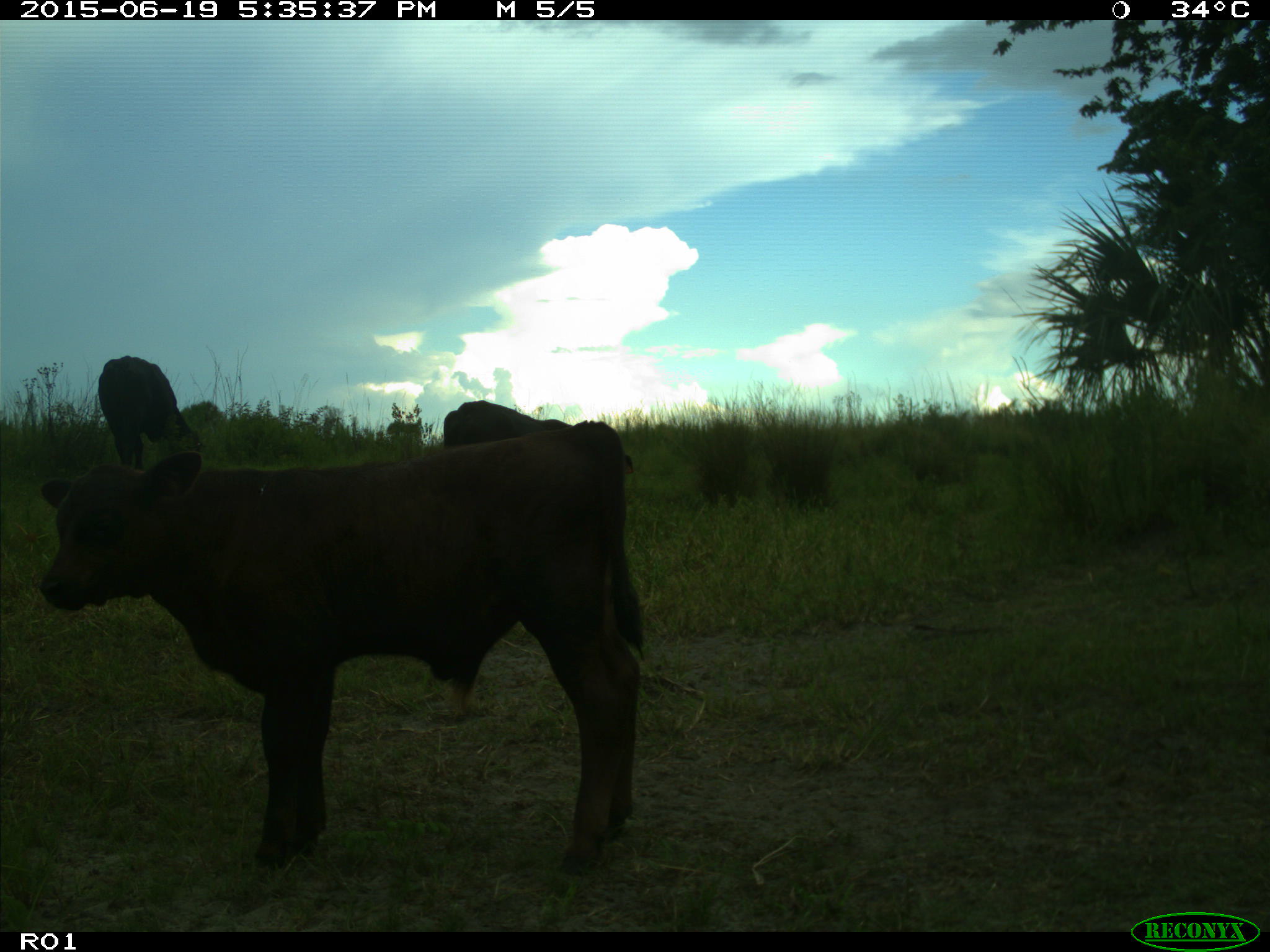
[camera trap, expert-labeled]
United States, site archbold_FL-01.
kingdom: Animalia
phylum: Chordata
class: Mammalia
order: Artiodactyla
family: Bovidae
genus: Bos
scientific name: Bos taurus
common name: domestic cow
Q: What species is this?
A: Bos taurus (domestic cow).